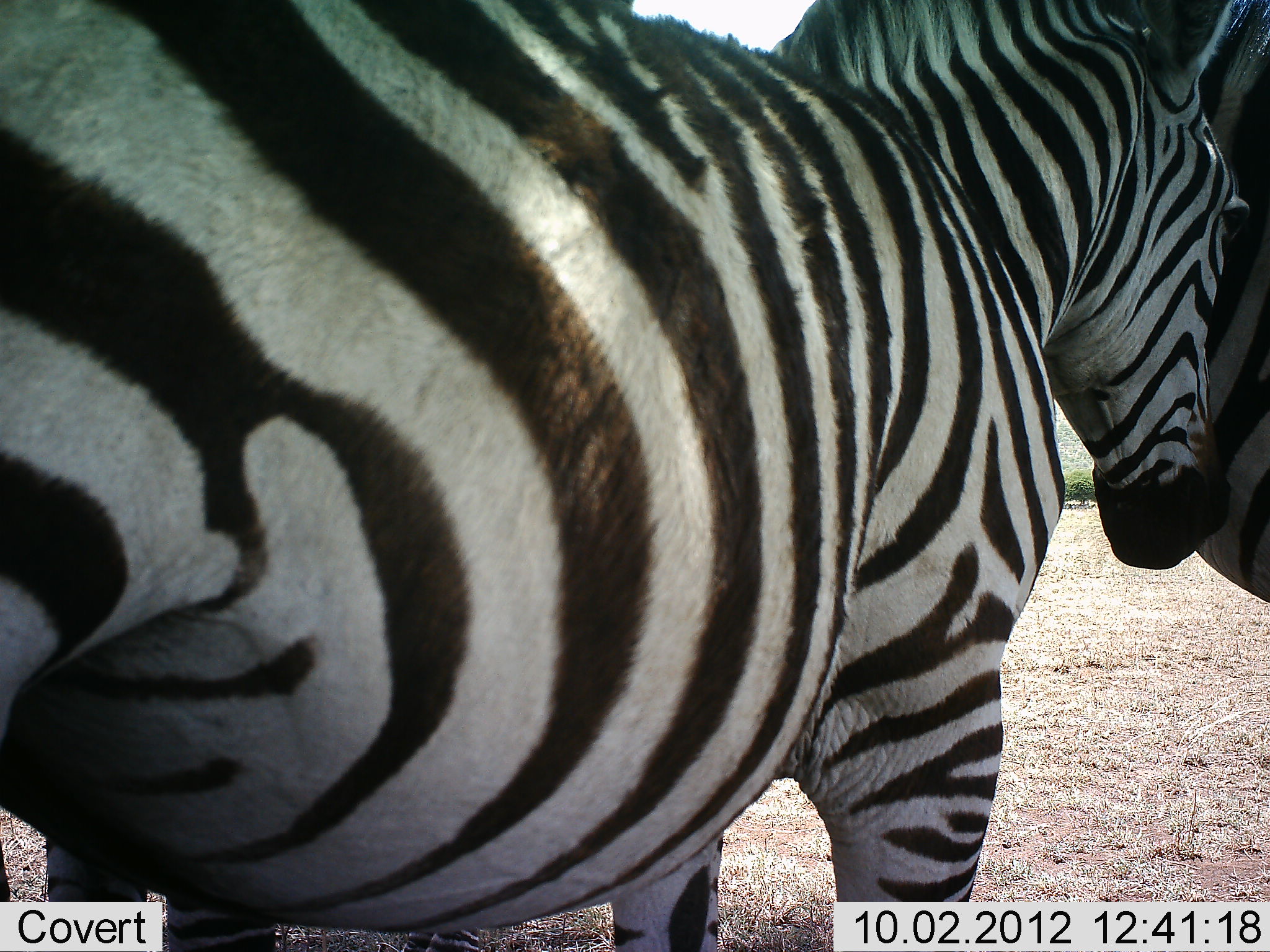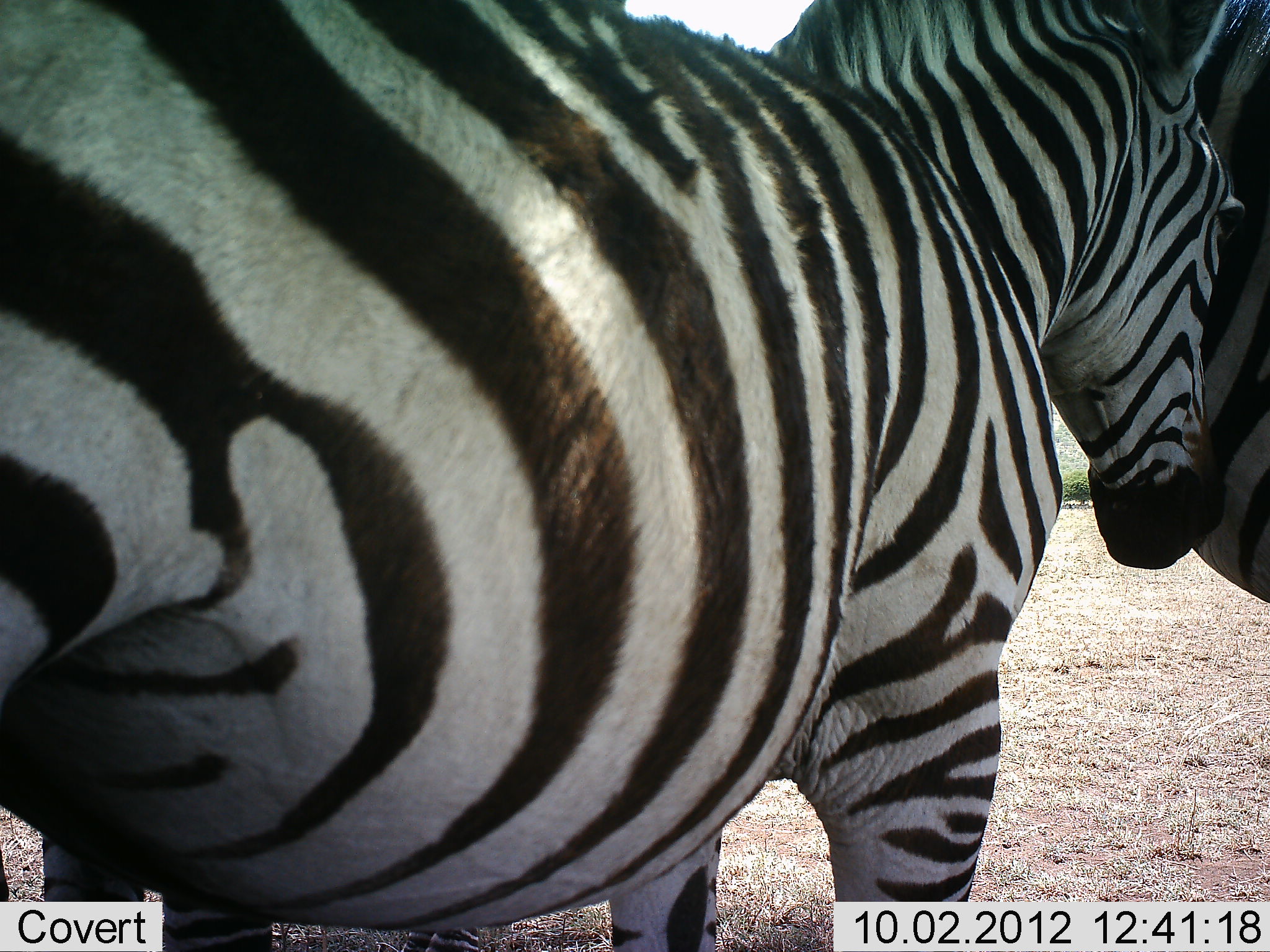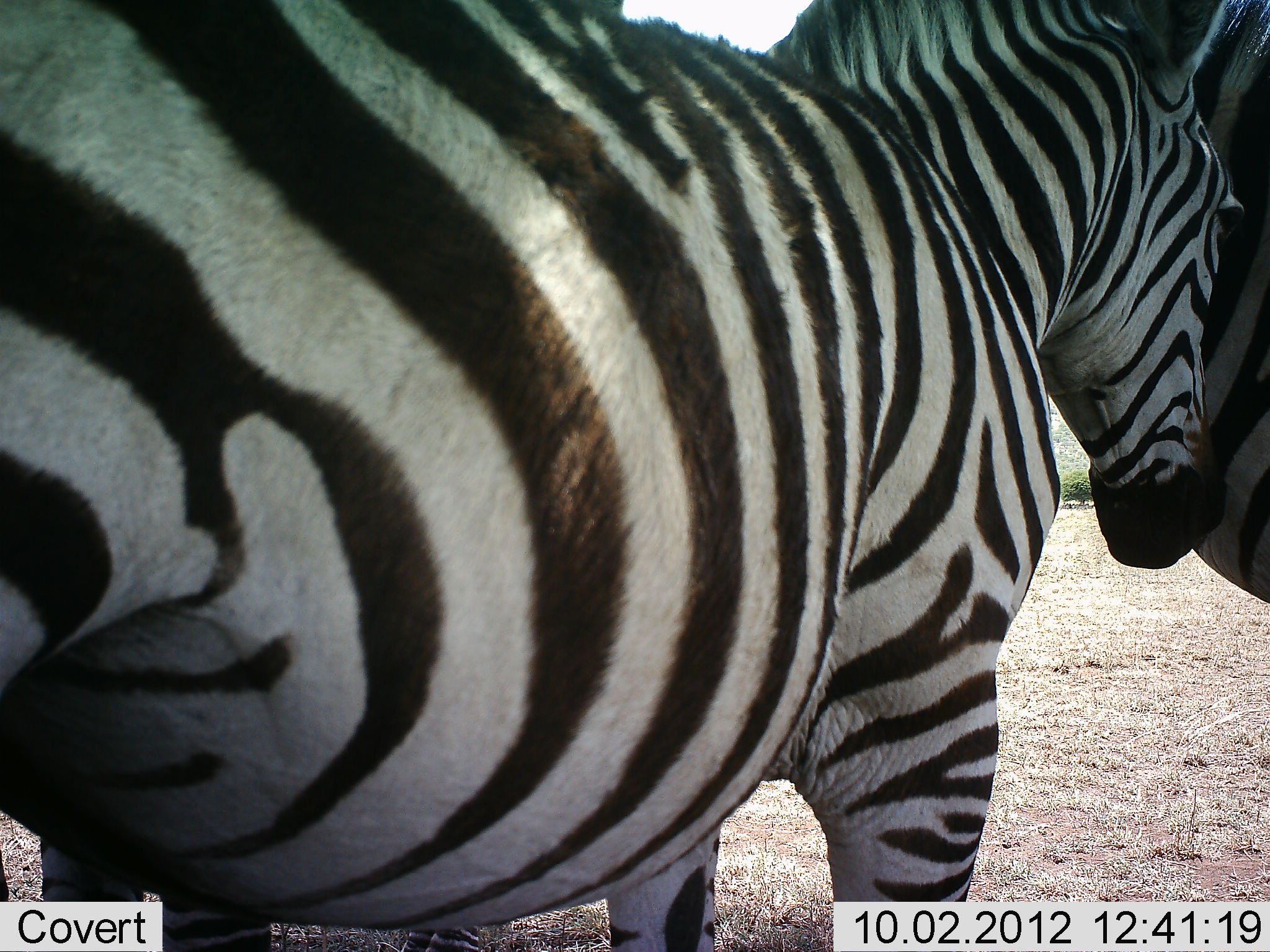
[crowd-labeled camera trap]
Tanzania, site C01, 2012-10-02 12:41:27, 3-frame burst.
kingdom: Animalia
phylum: Chordata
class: Mammalia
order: Perissodactyla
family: Equidae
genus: Equus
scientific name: Equus quagga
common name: plains zebra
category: zebra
Zebra (plains zebra) (Equus quagga), count 2. Behavior (volunteer vote fractions): standing 80%, resting 0%, moving 0%, interacting 50%. Young present (vote fraction): 0%. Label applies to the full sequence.